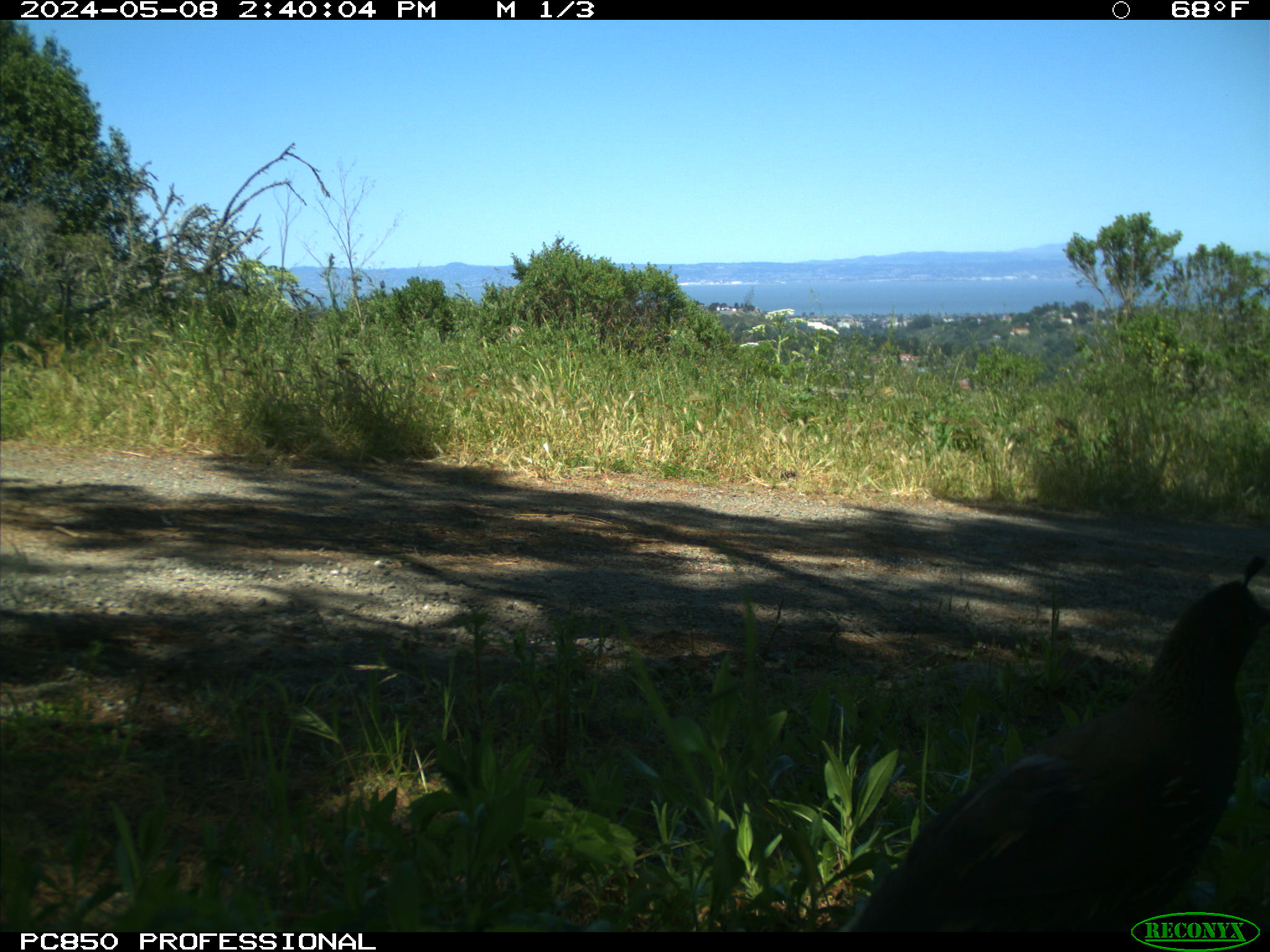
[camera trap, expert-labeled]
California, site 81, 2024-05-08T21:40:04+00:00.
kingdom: Animalia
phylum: Chordata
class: Aves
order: Galliformes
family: Odontophoridae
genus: Callipepla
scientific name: Callipepla californica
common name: california quail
California quail (Callipepla californica).